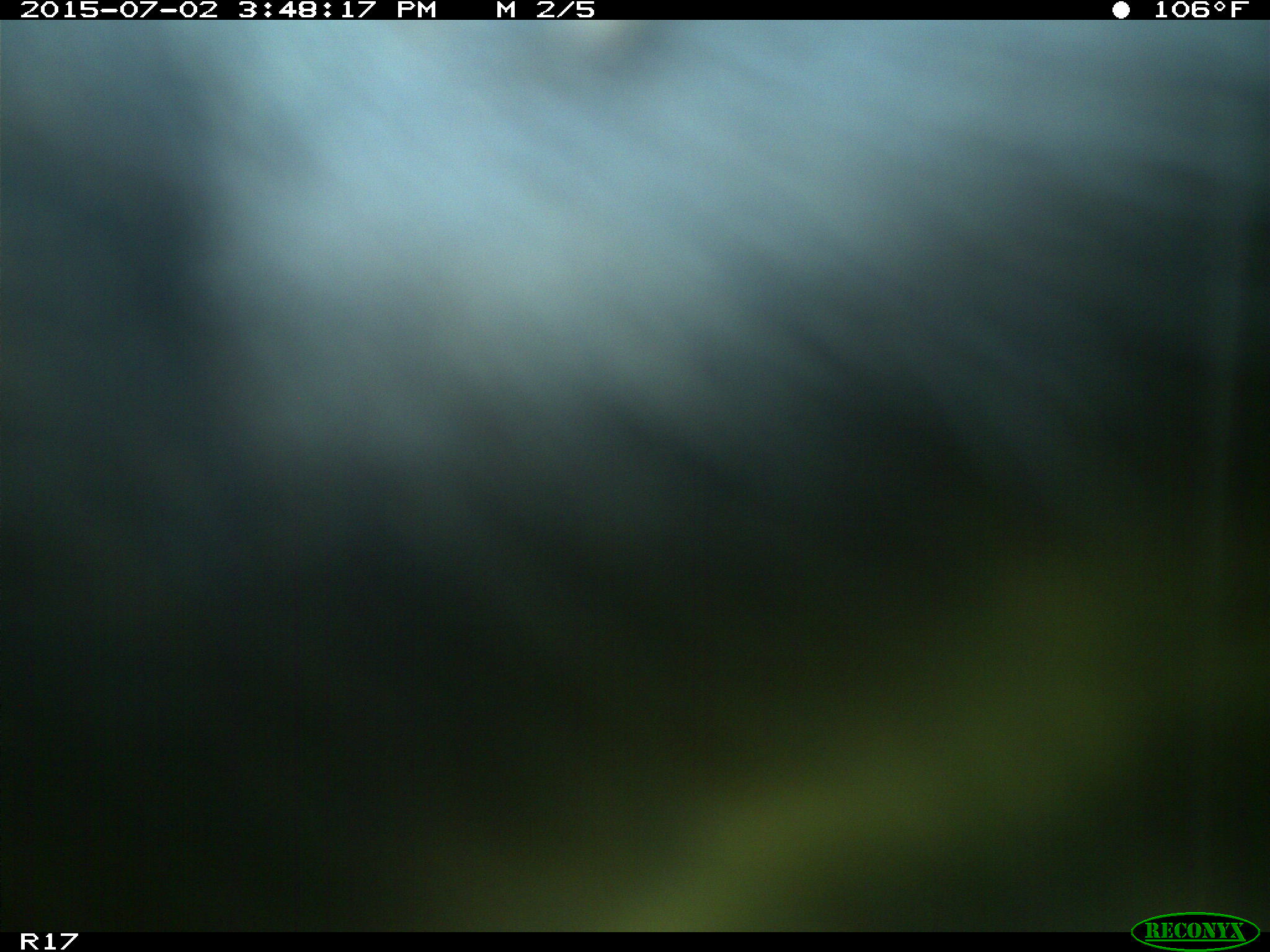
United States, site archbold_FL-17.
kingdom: Animalia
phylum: Chordata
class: Mammalia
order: Artiodactyla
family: Bovidae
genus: Bos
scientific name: Bos taurus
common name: domestic cow